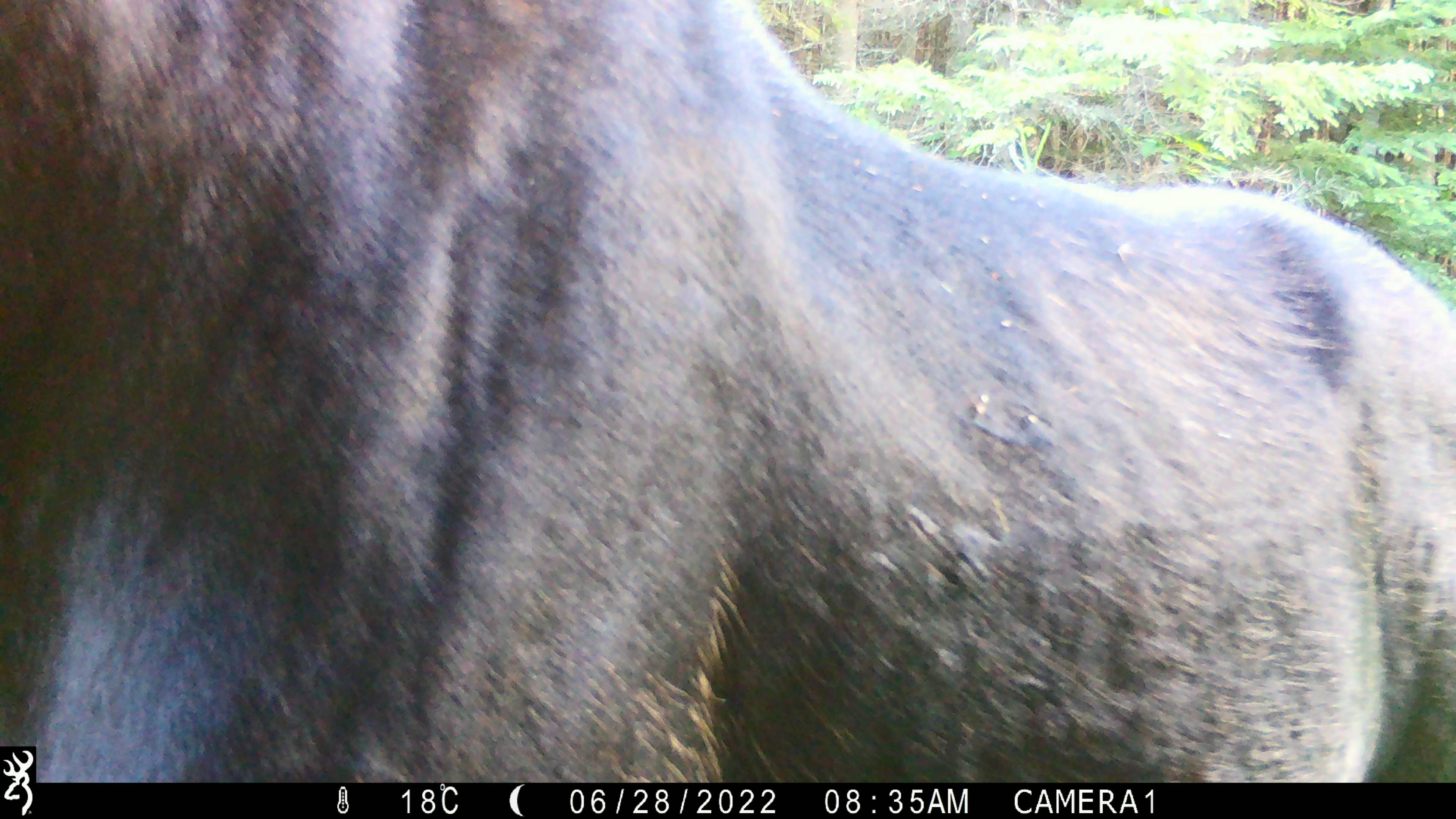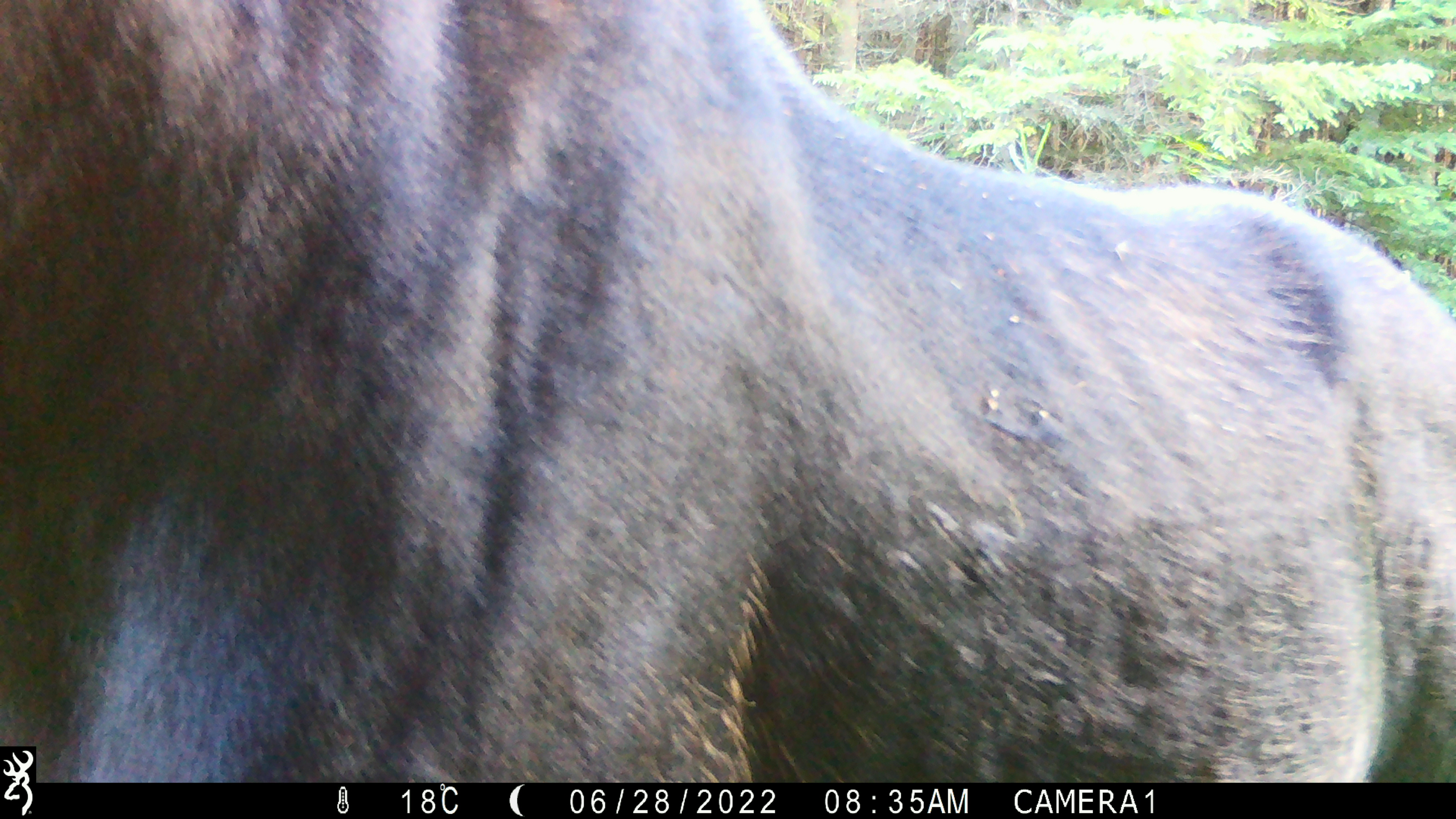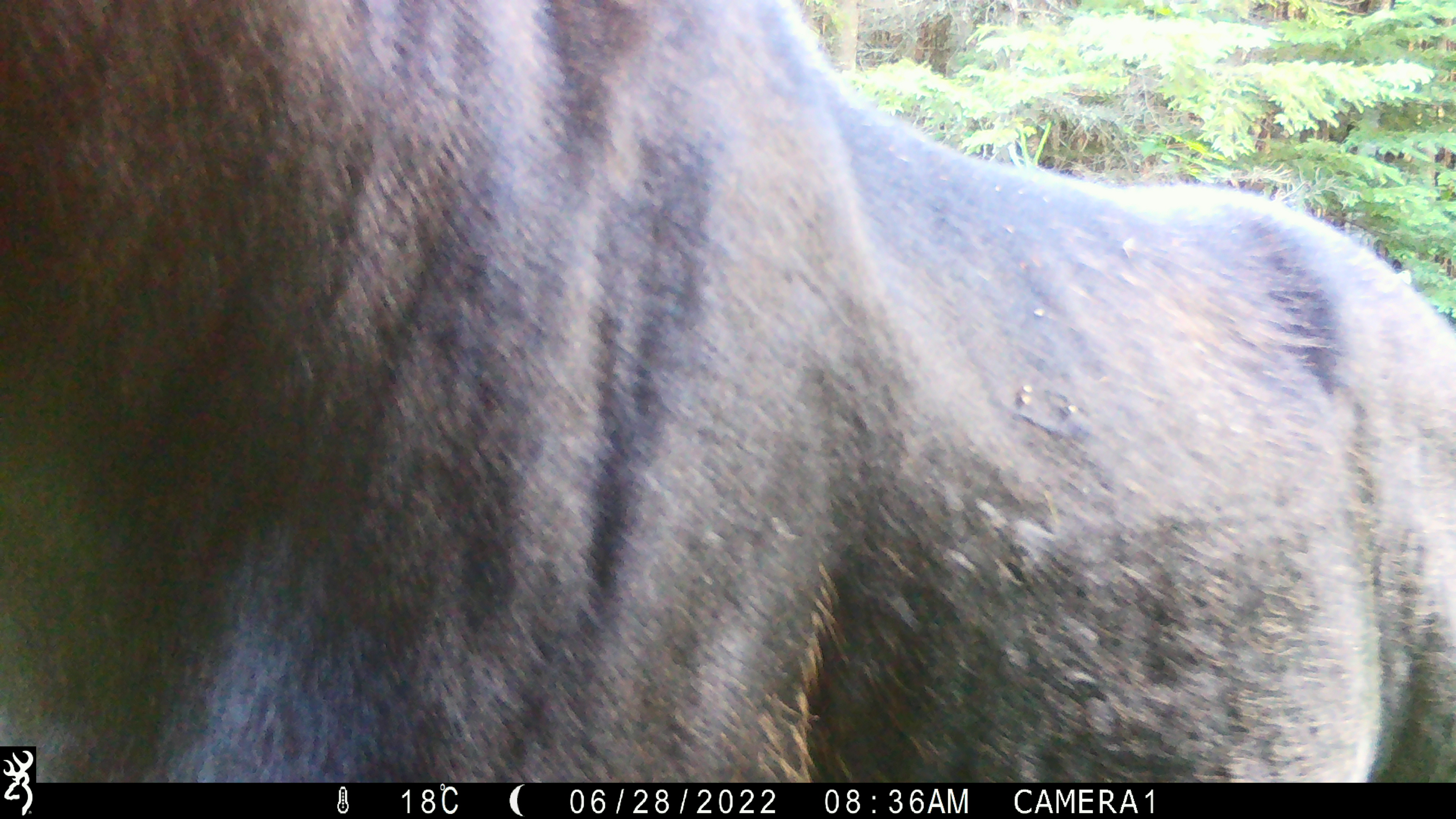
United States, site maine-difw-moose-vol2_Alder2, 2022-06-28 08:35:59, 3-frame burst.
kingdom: Animalia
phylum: Chordata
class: Mammalia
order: Artiodactyla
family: Cervidae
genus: Alces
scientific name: Alces alces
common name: moose